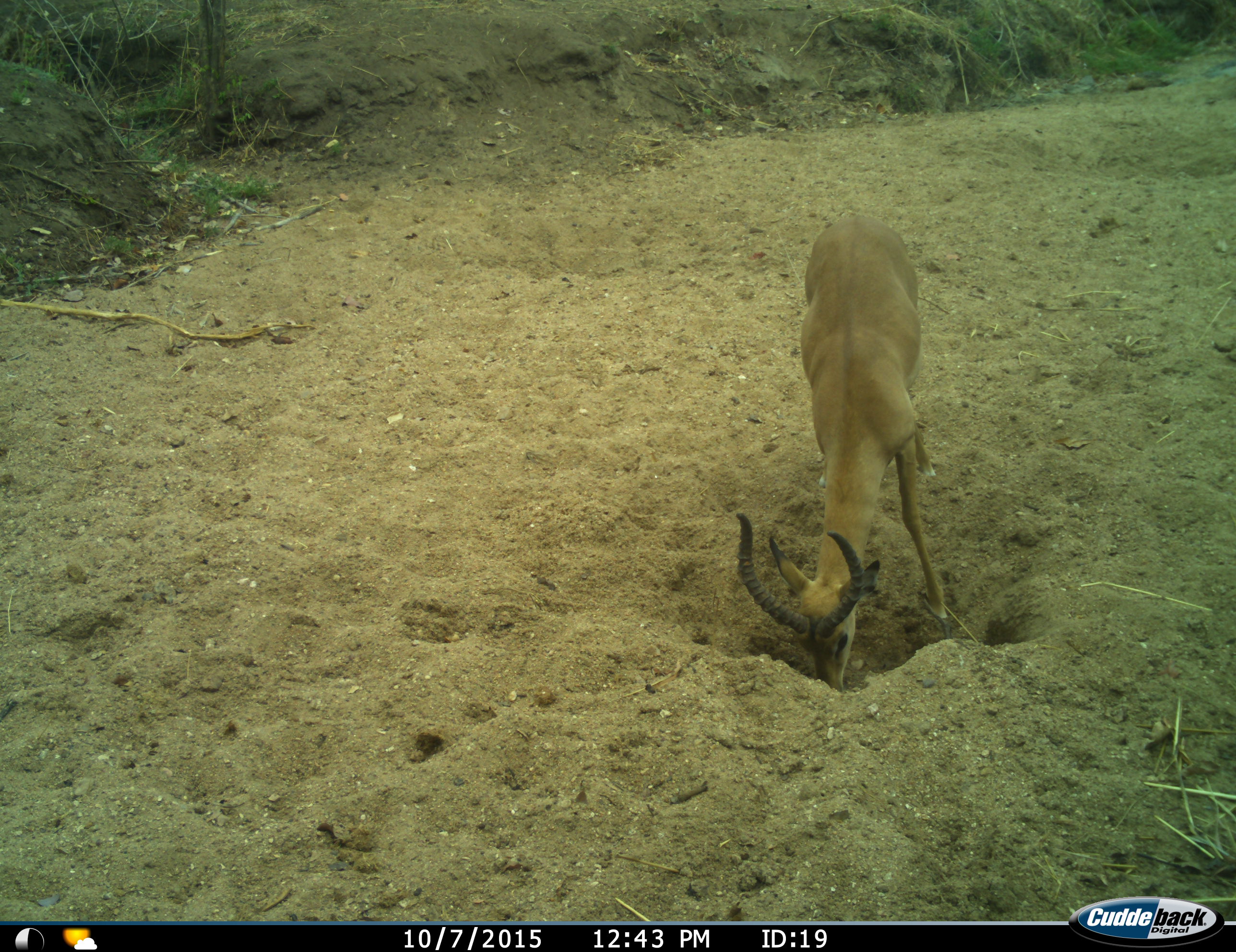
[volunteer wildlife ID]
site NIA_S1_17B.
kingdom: Animalia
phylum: Chordata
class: Mammalia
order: Artiodactyla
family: Bovidae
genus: Aepyceros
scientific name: Aepyceros melampus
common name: impala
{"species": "impala (Aepyceros melampus)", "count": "1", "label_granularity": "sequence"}